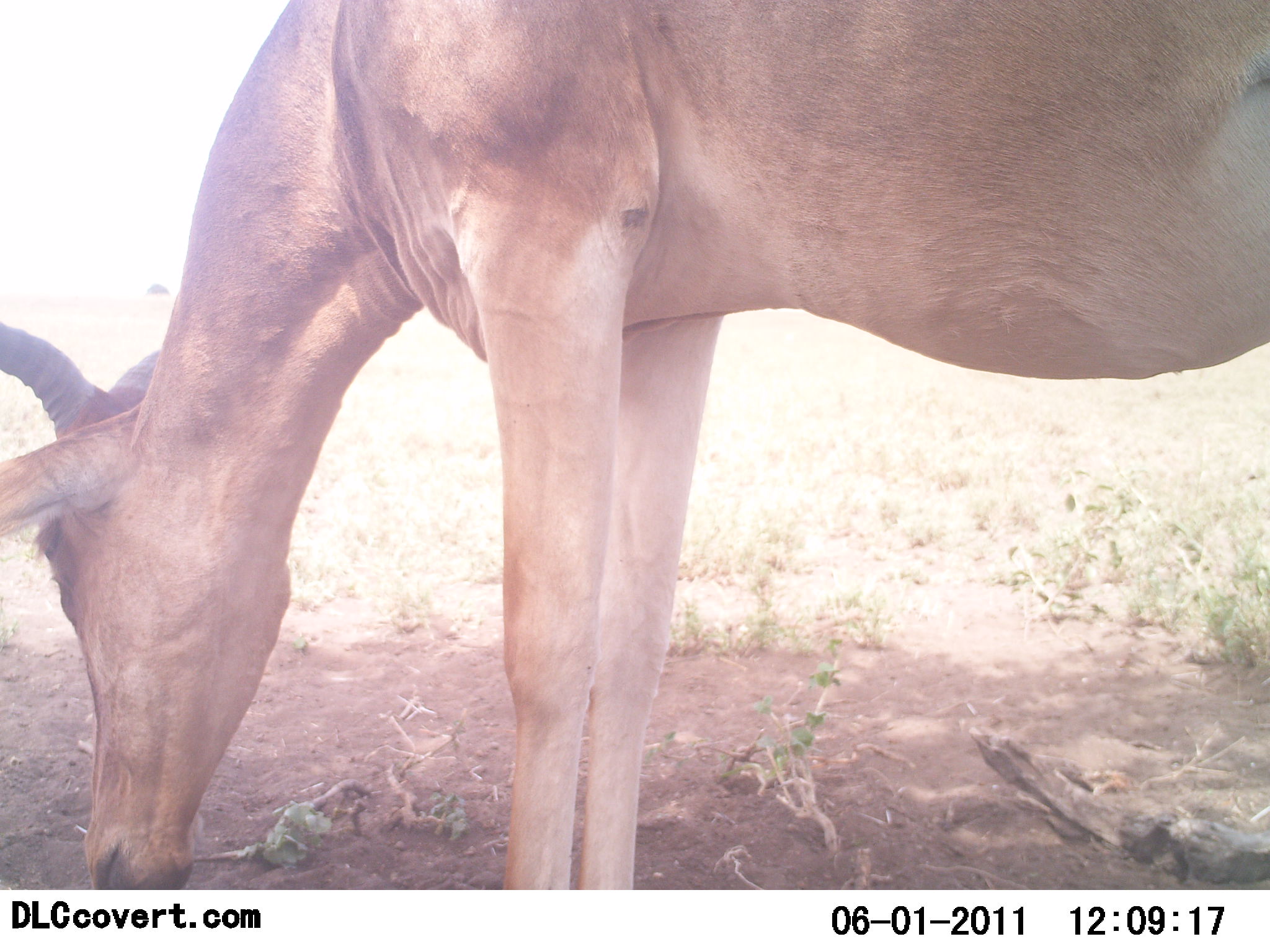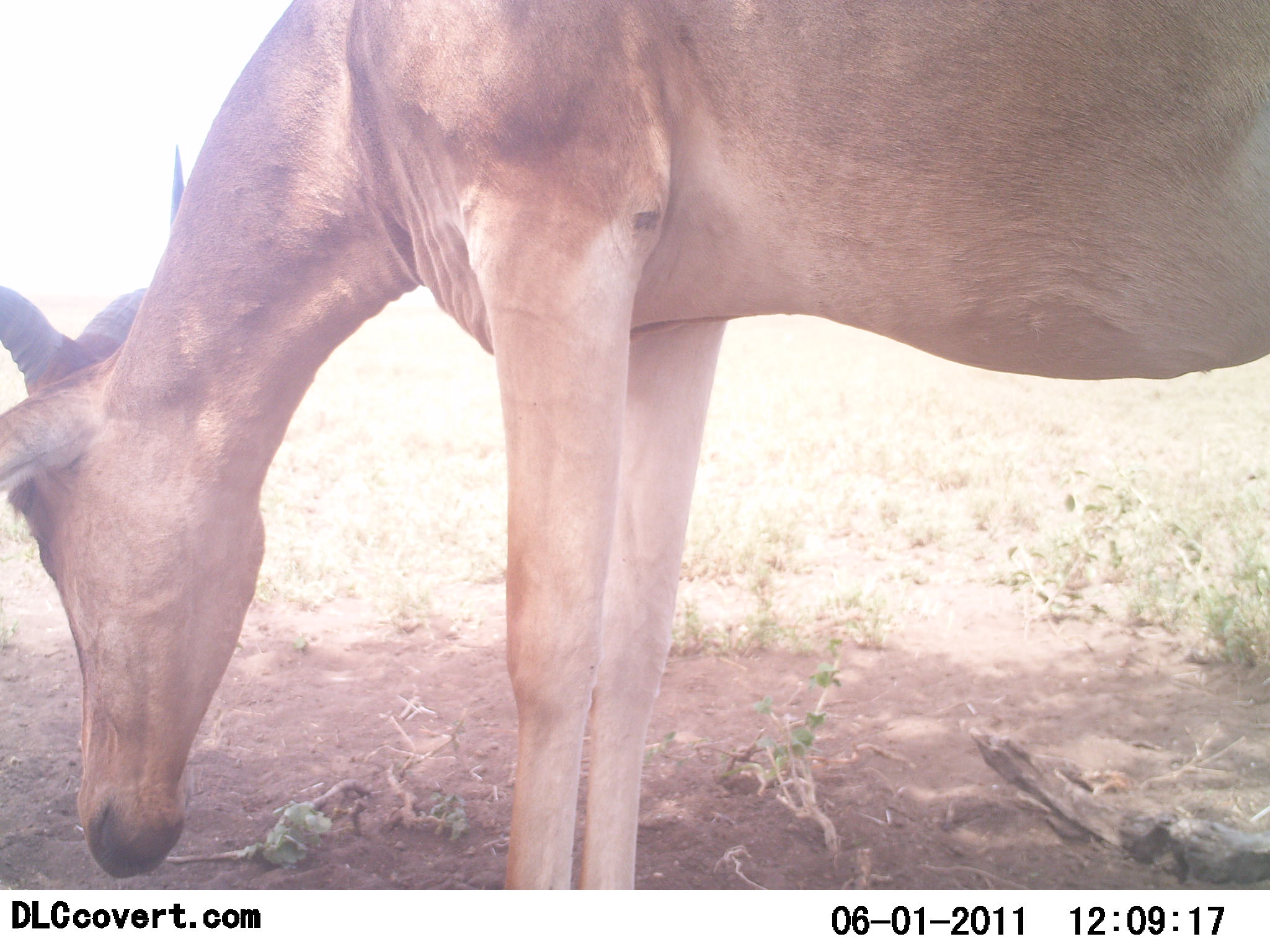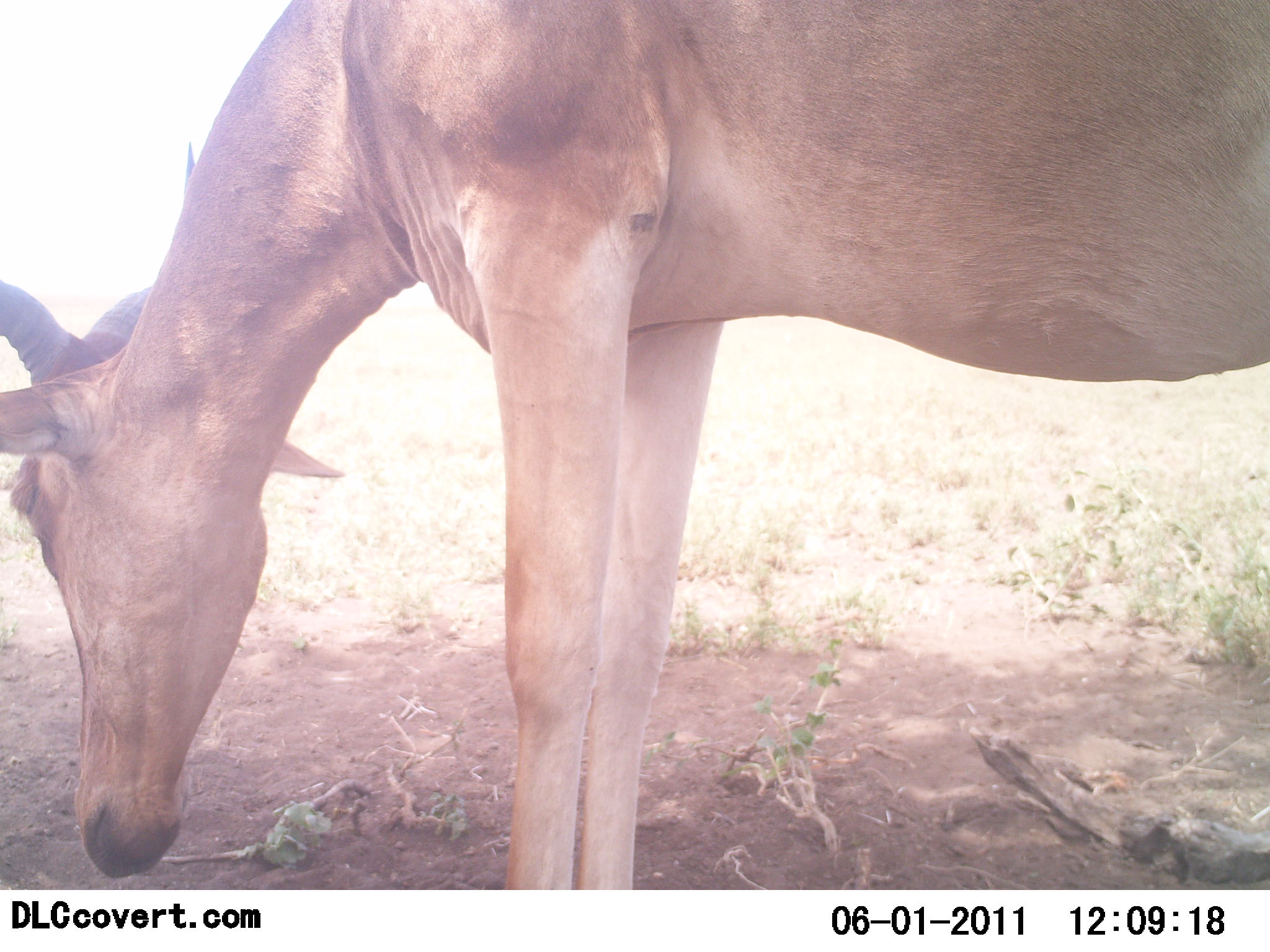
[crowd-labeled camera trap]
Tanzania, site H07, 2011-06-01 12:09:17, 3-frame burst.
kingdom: Animalia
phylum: Chordata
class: Mammalia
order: Artiodactyla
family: Bovidae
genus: Alcelaphus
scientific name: Alcelaphus buselaphus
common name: hartebeest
Hartebeest (Alcelaphus buselaphus), count 1. Behavior (volunteer vote fractions): standing 45%, resting 0%, moving 0%, interacting 0%. Young present (vote fraction): 0%. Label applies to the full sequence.